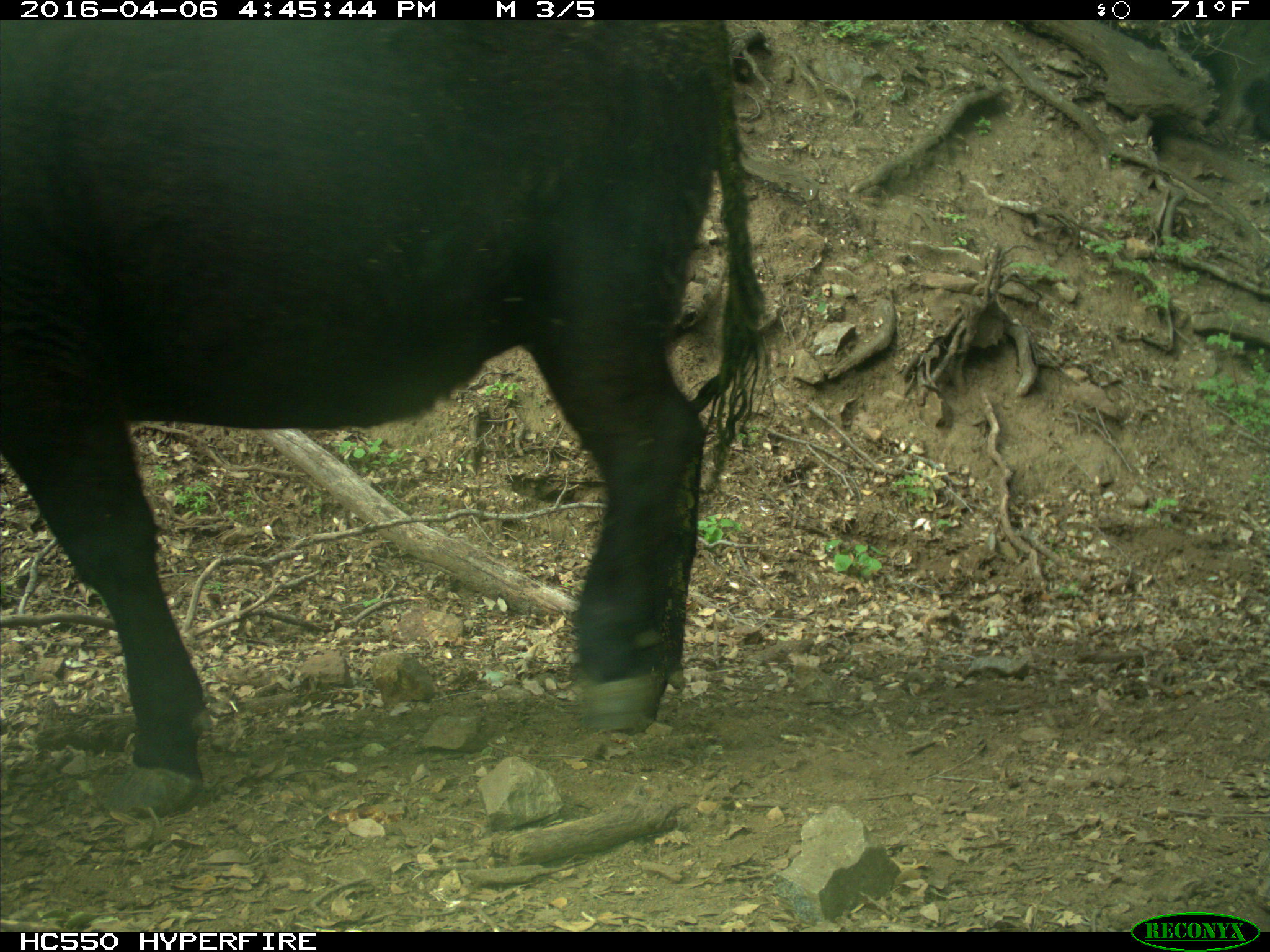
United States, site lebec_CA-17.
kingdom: Animalia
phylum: Chordata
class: Mammalia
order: Artiodactyla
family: Bovidae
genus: Bos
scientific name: Bos taurus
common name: domestic cow